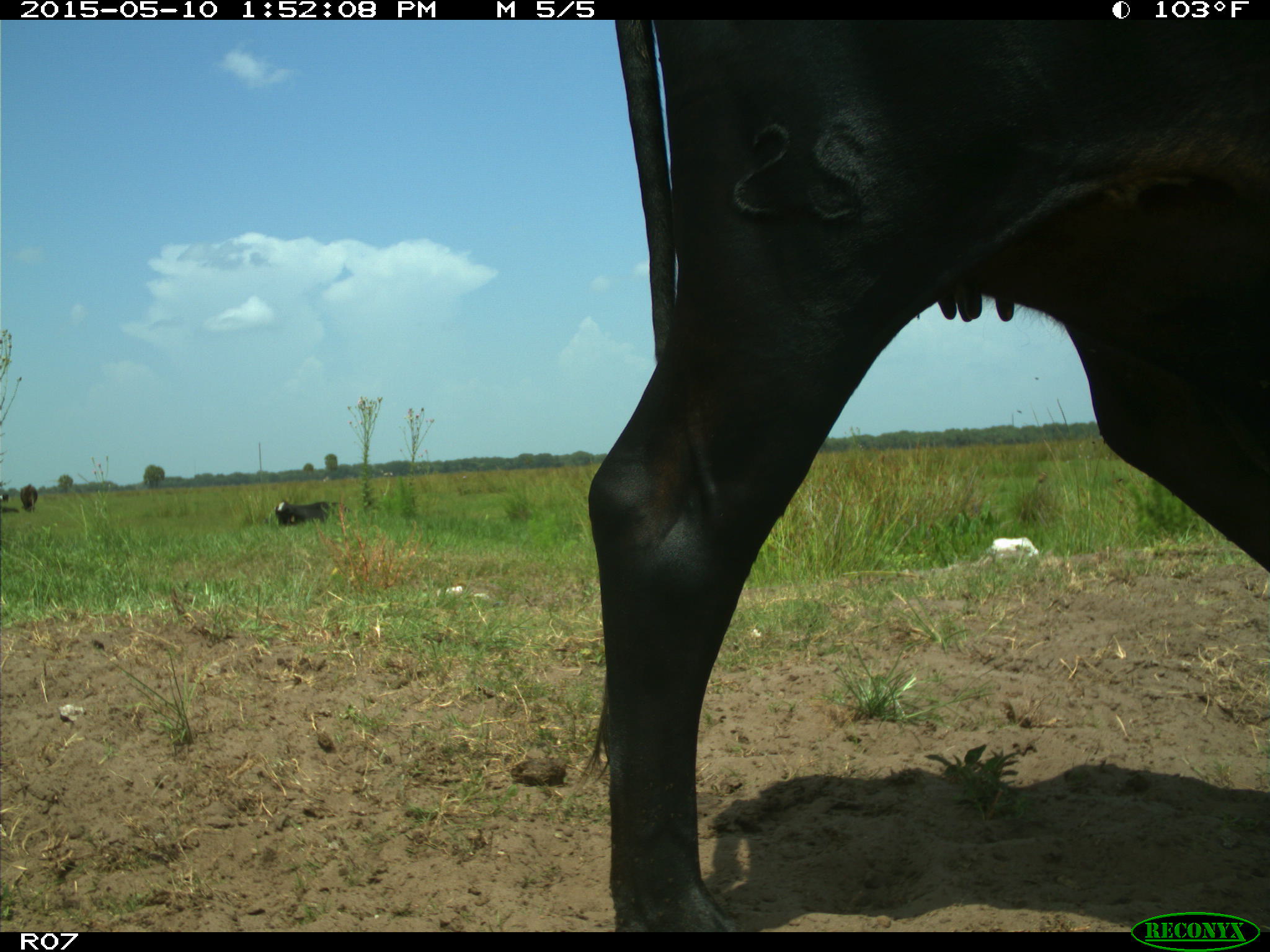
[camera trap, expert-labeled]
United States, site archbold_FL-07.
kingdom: Animalia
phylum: Chordata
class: Mammalia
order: Artiodactyla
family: Bovidae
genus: Bos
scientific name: Bos taurus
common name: domestic cow